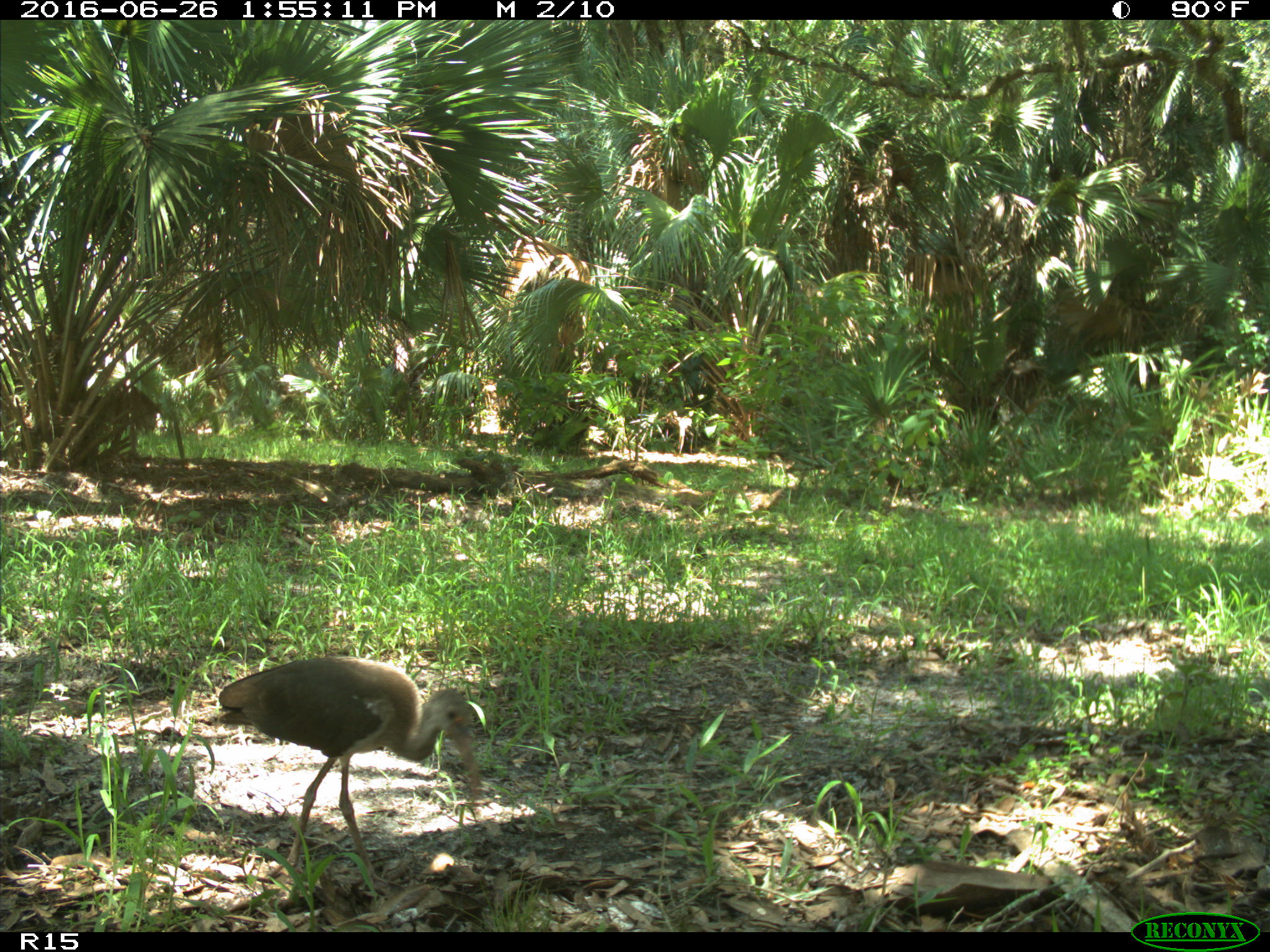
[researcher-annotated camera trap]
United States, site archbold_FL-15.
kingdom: Animalia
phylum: Chordata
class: Aves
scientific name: Aves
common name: birds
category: unidentified bird